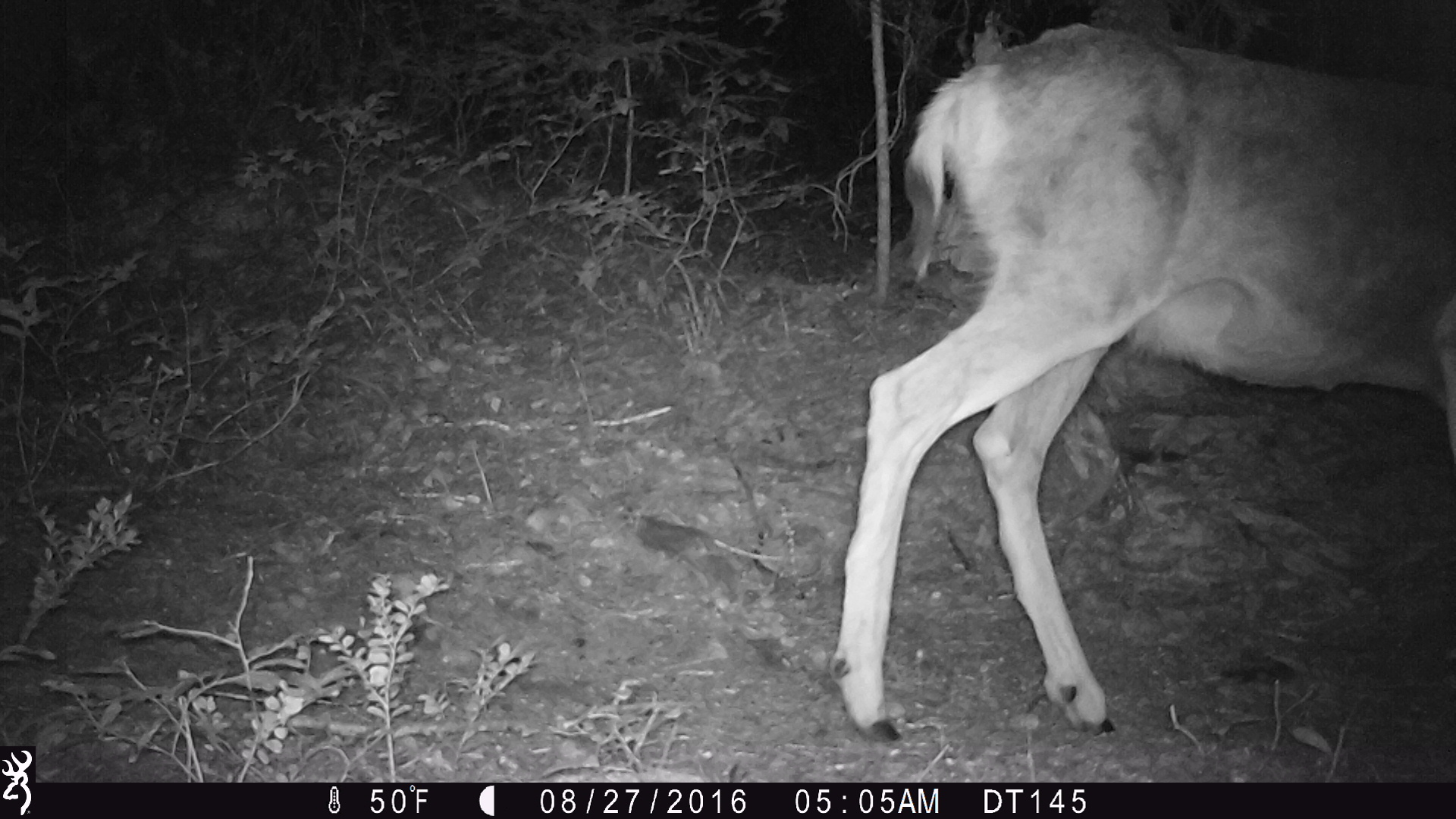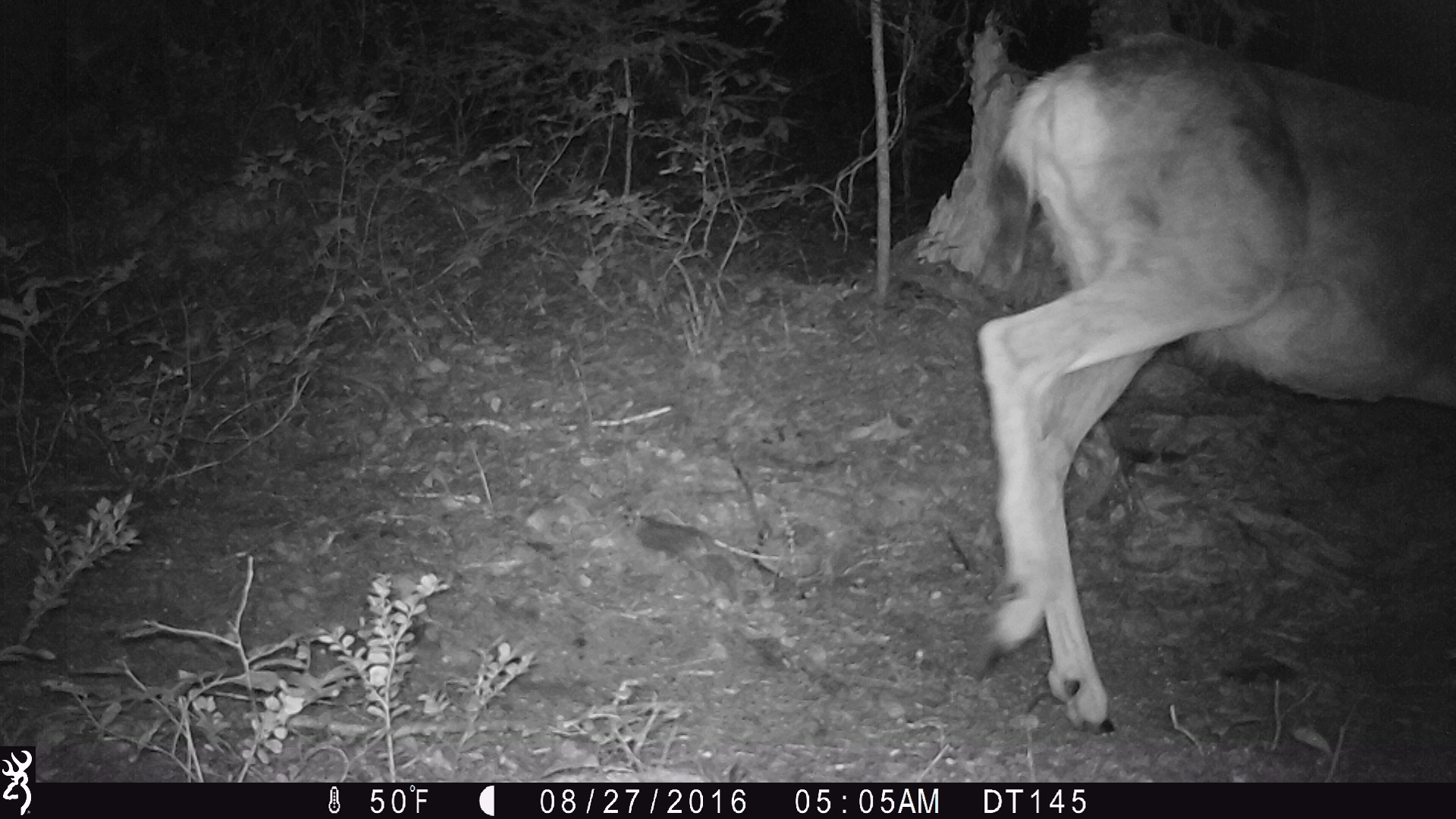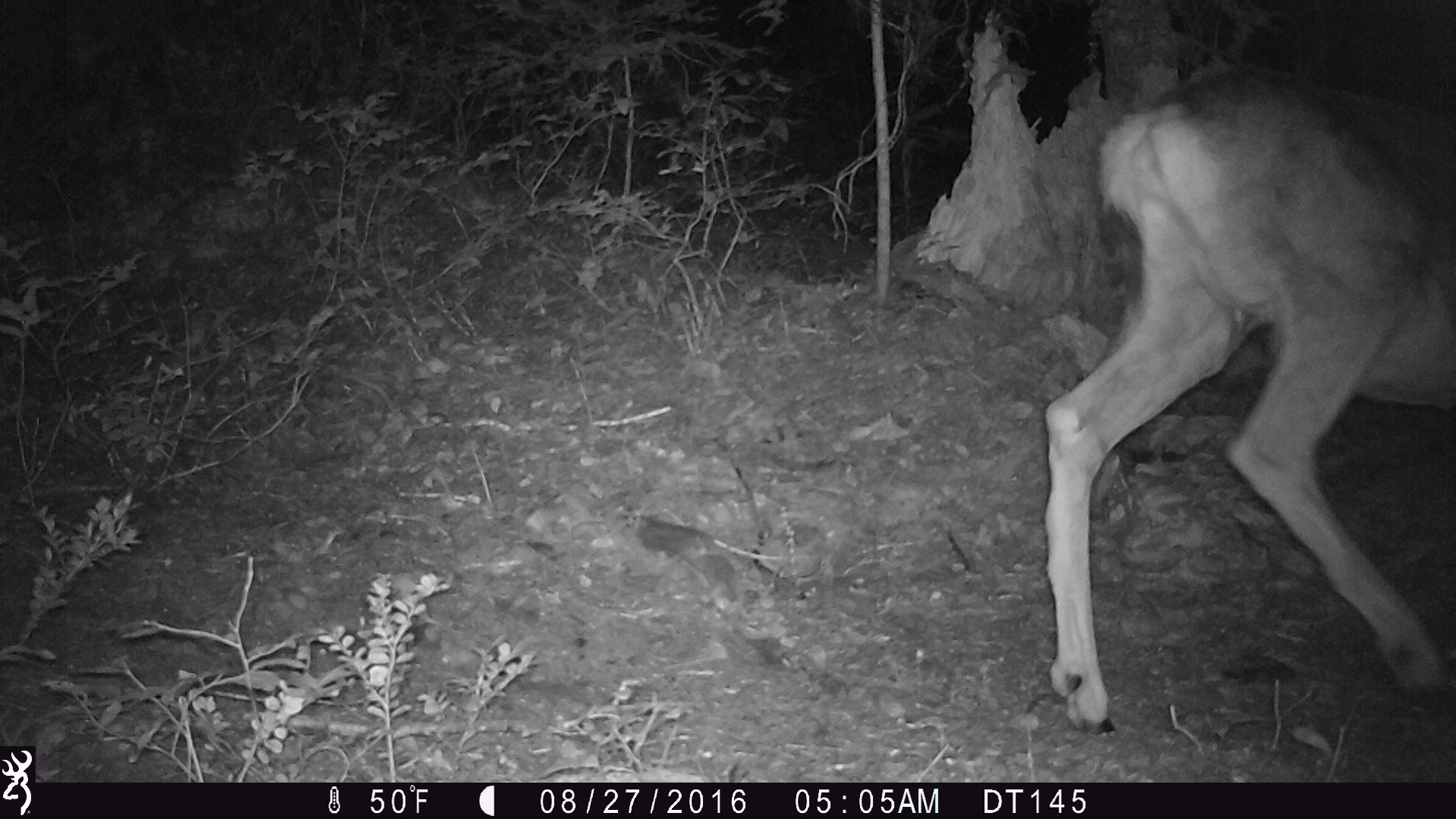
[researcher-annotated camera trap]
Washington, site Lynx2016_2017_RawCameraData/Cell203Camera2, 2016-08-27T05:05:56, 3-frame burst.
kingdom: Animalia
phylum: Chordata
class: Mammalia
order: Artiodactyla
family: Cervidae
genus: Odocoileus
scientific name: Odocoileus hemionus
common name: mule deer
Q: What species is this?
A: Odocoileus hemionus (mule deer).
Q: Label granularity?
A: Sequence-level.